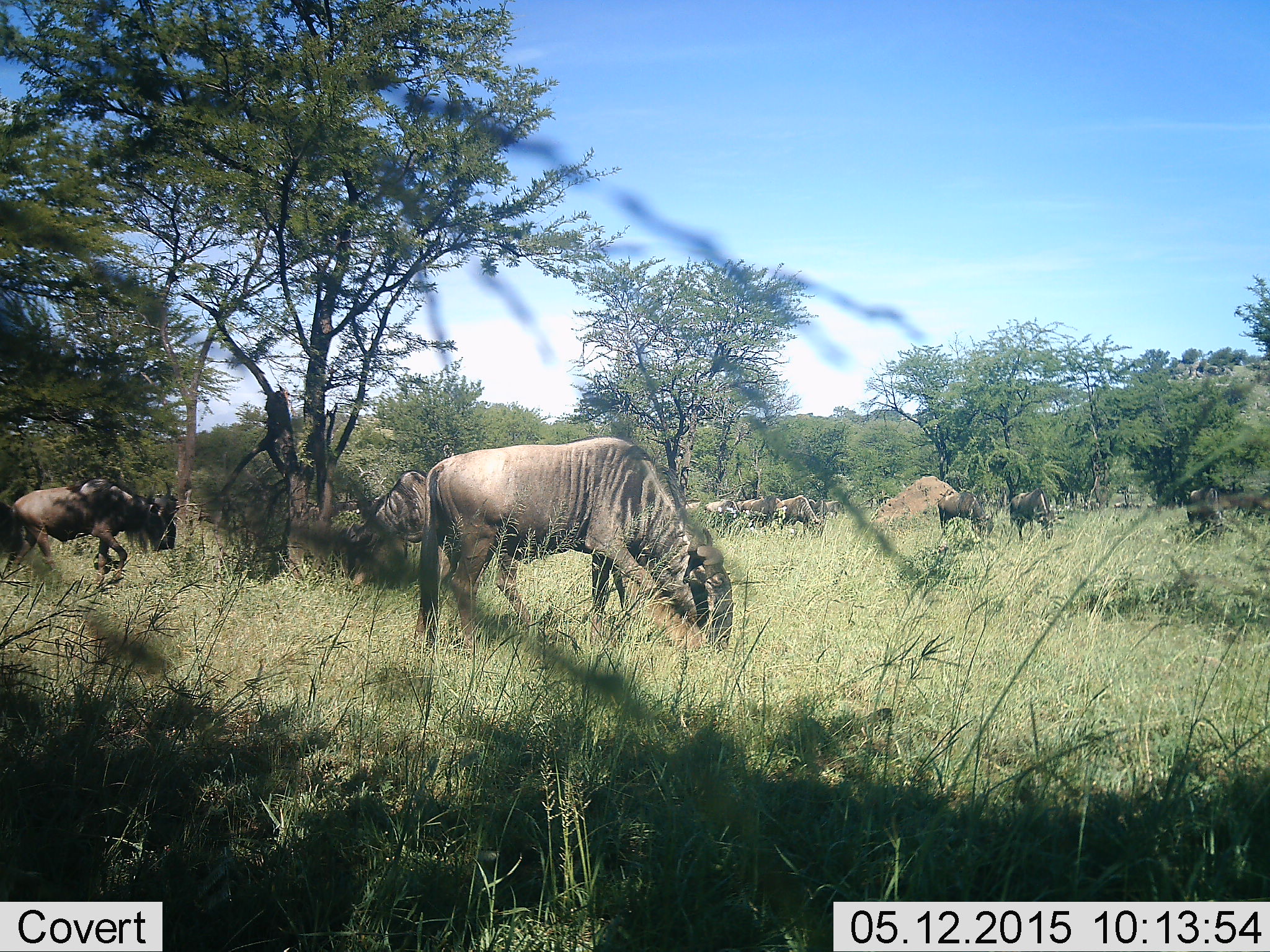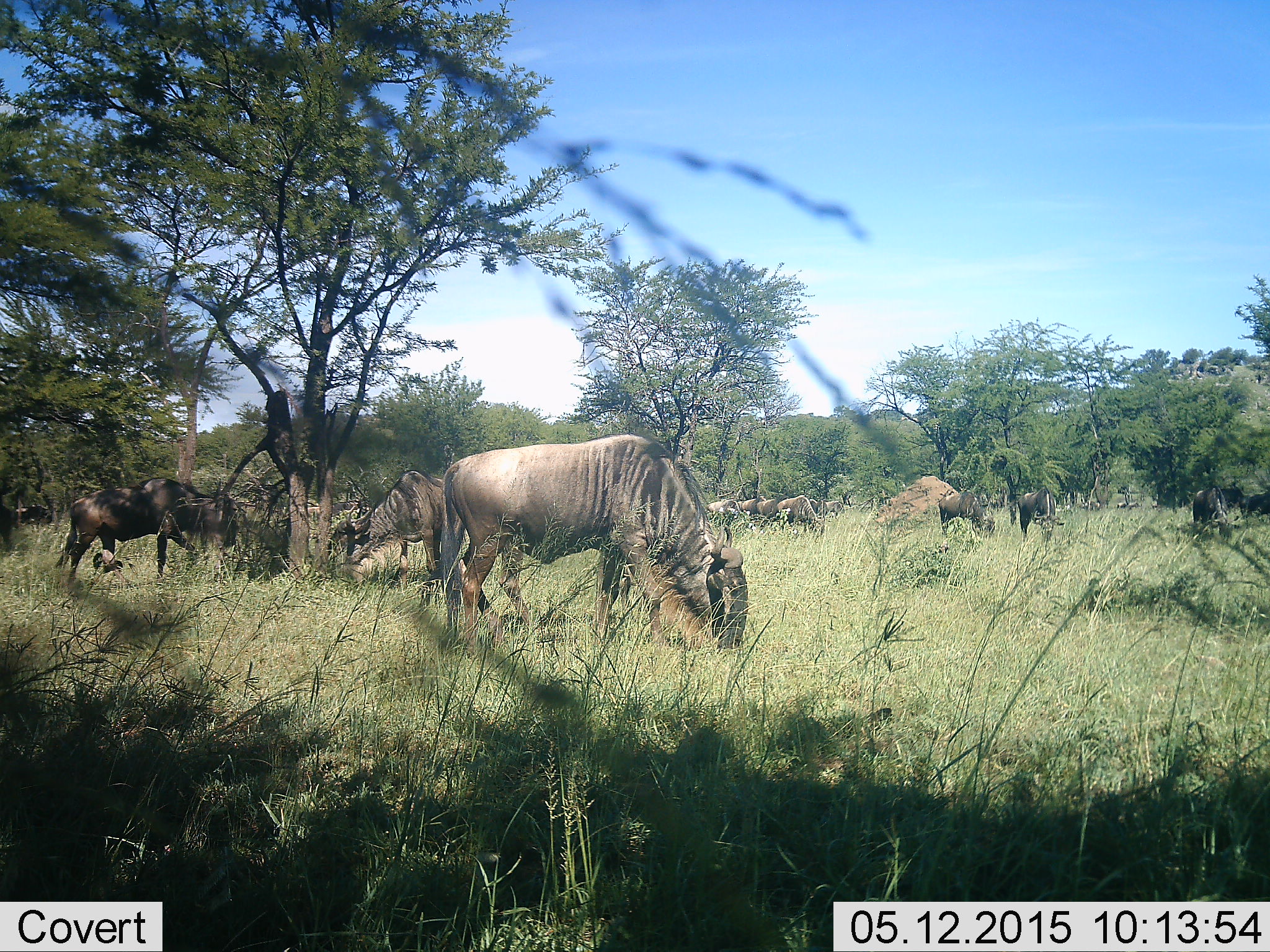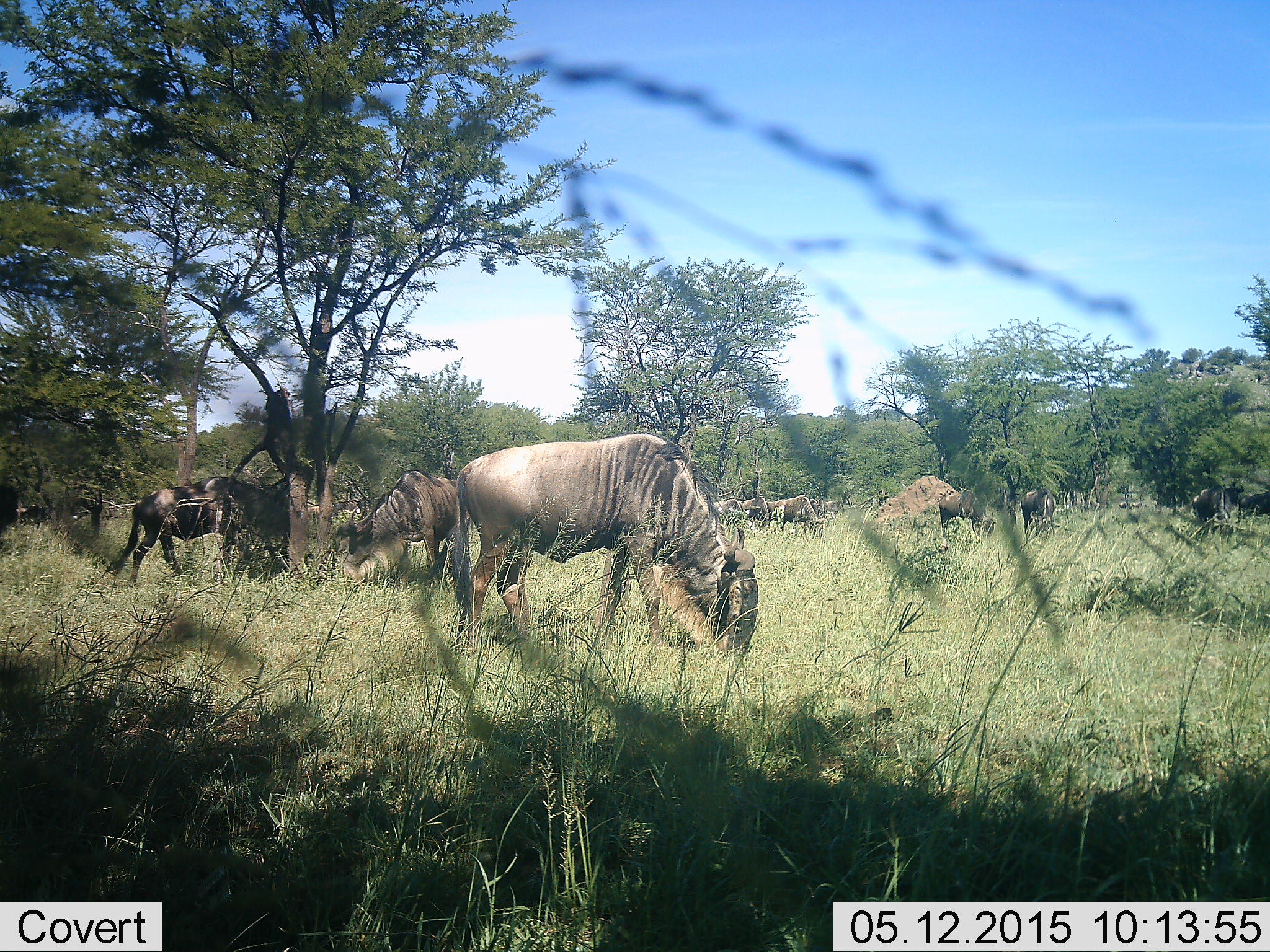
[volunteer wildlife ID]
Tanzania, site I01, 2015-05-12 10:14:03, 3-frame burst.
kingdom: Animalia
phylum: Chordata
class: Mammalia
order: Artiodactyla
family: Bovidae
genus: Connochaetes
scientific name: Connochaetes taurinus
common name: blue wildebeest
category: wildebeest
Wildebeest (blue wildebeest) (Connochaetes taurinus), count 11-50. Behavior (volunteer vote fractions): standing 50%, resting 10%, moving 30%, interacting 0%. Young present (vote fraction): 0%. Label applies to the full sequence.